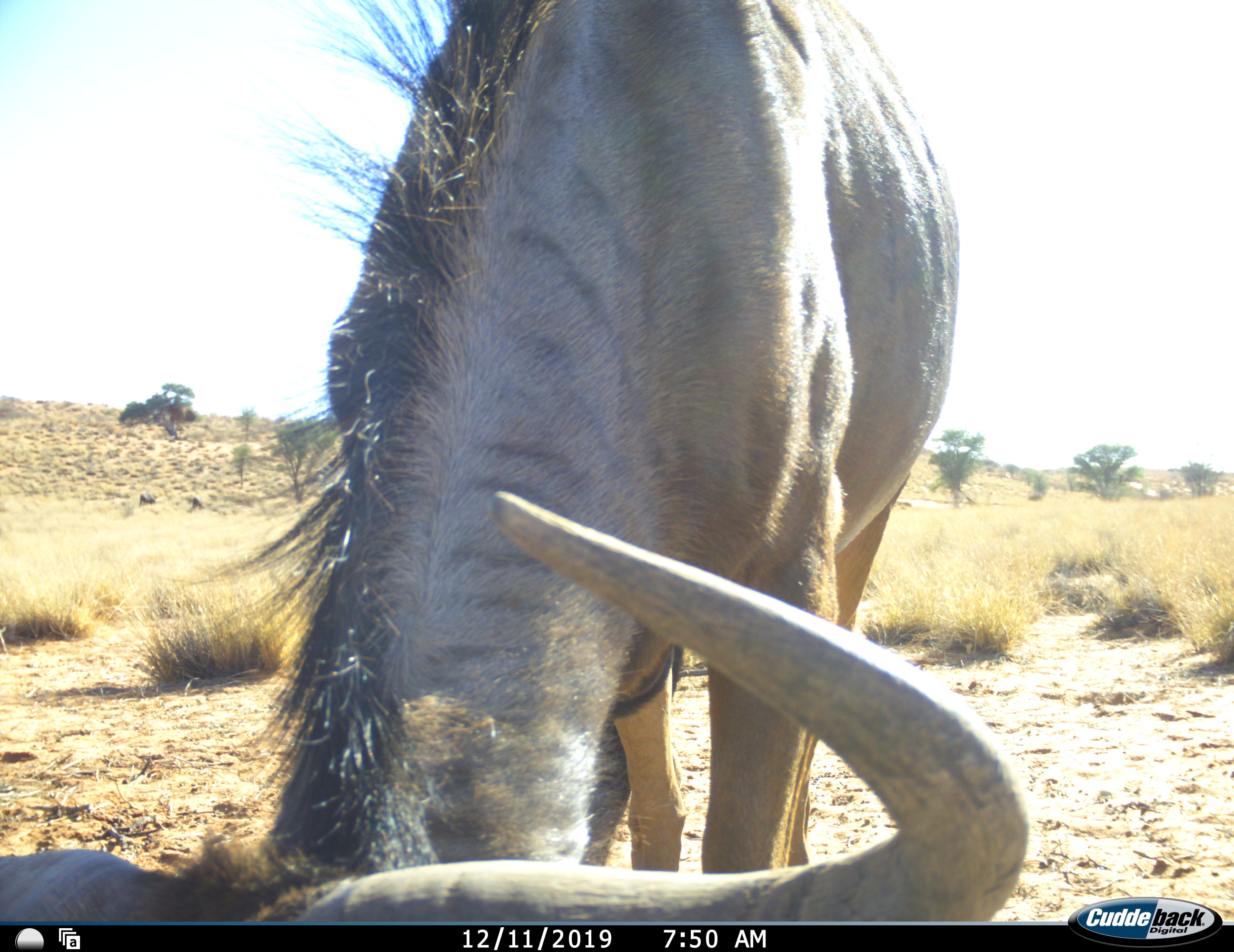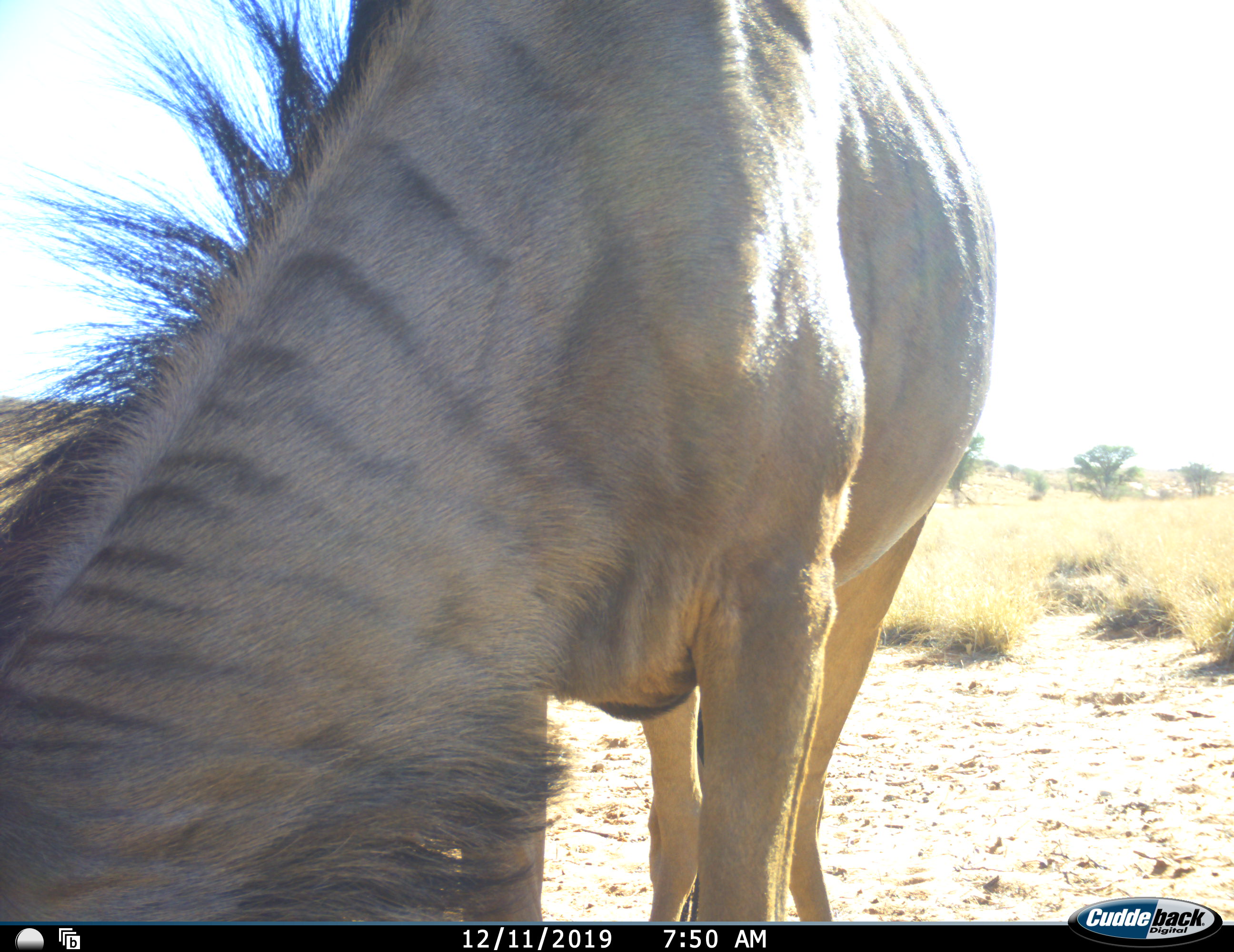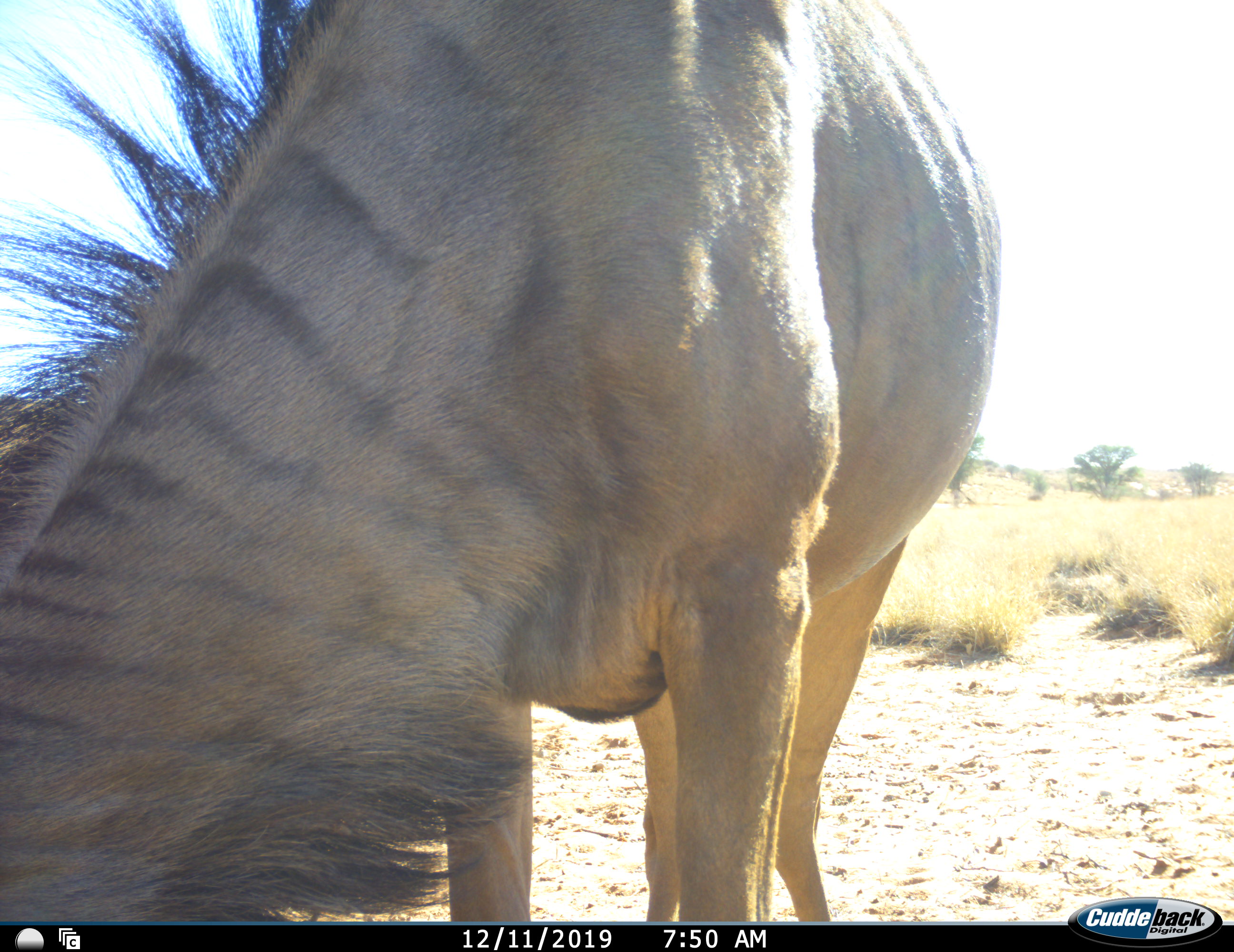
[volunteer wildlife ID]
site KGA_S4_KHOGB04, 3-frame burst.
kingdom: Animalia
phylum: Chordata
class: Mammalia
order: Artiodactyla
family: Bovidae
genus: Connochaetes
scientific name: Connochaetes taurinus taurinus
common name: blue wildebeest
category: wildebeestblue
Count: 1.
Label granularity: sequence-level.